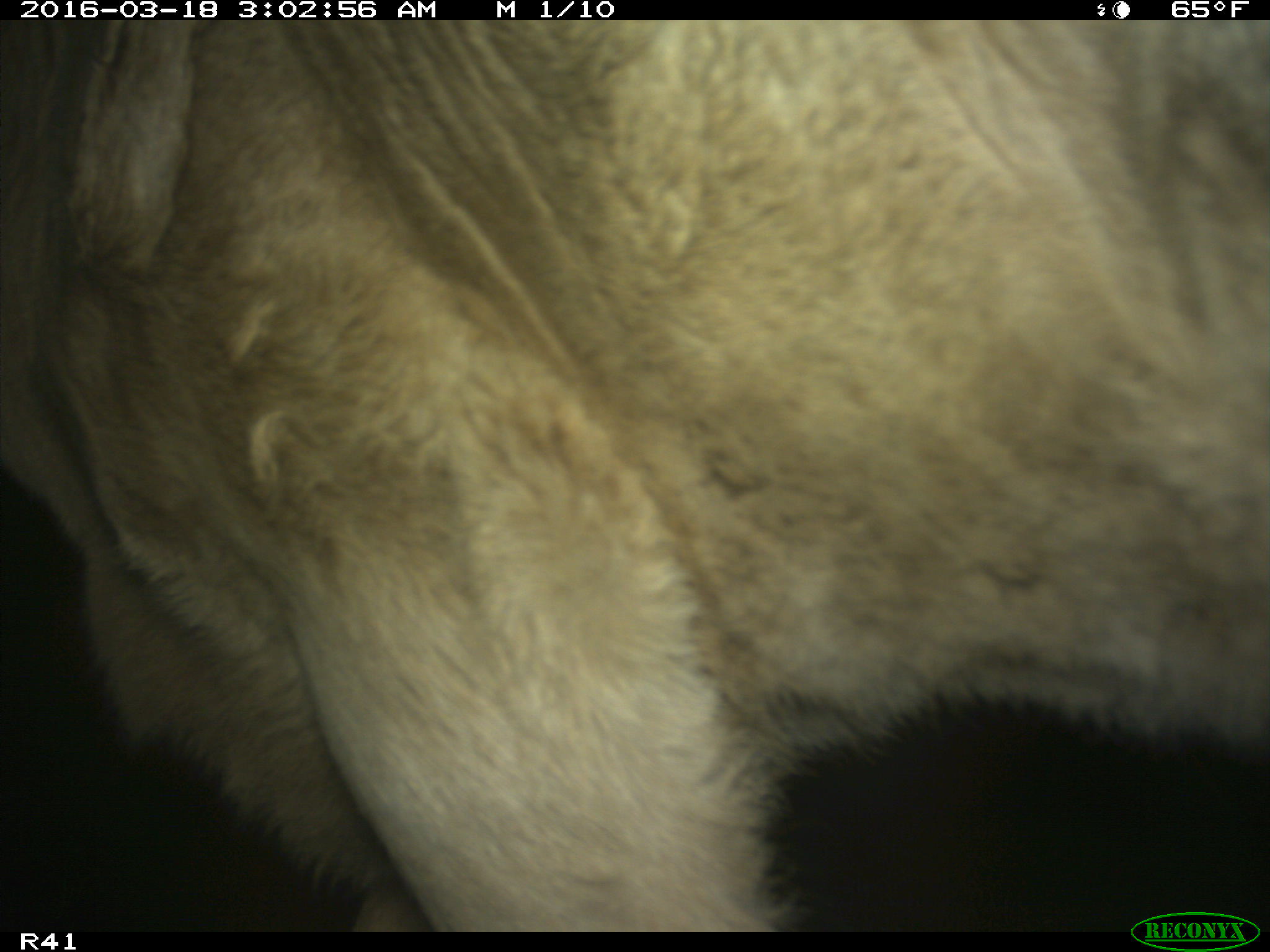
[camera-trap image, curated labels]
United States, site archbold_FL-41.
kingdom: Animalia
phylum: Chordata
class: Mammalia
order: Artiodactyla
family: Bovidae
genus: Bos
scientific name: Bos taurus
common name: domestic cow